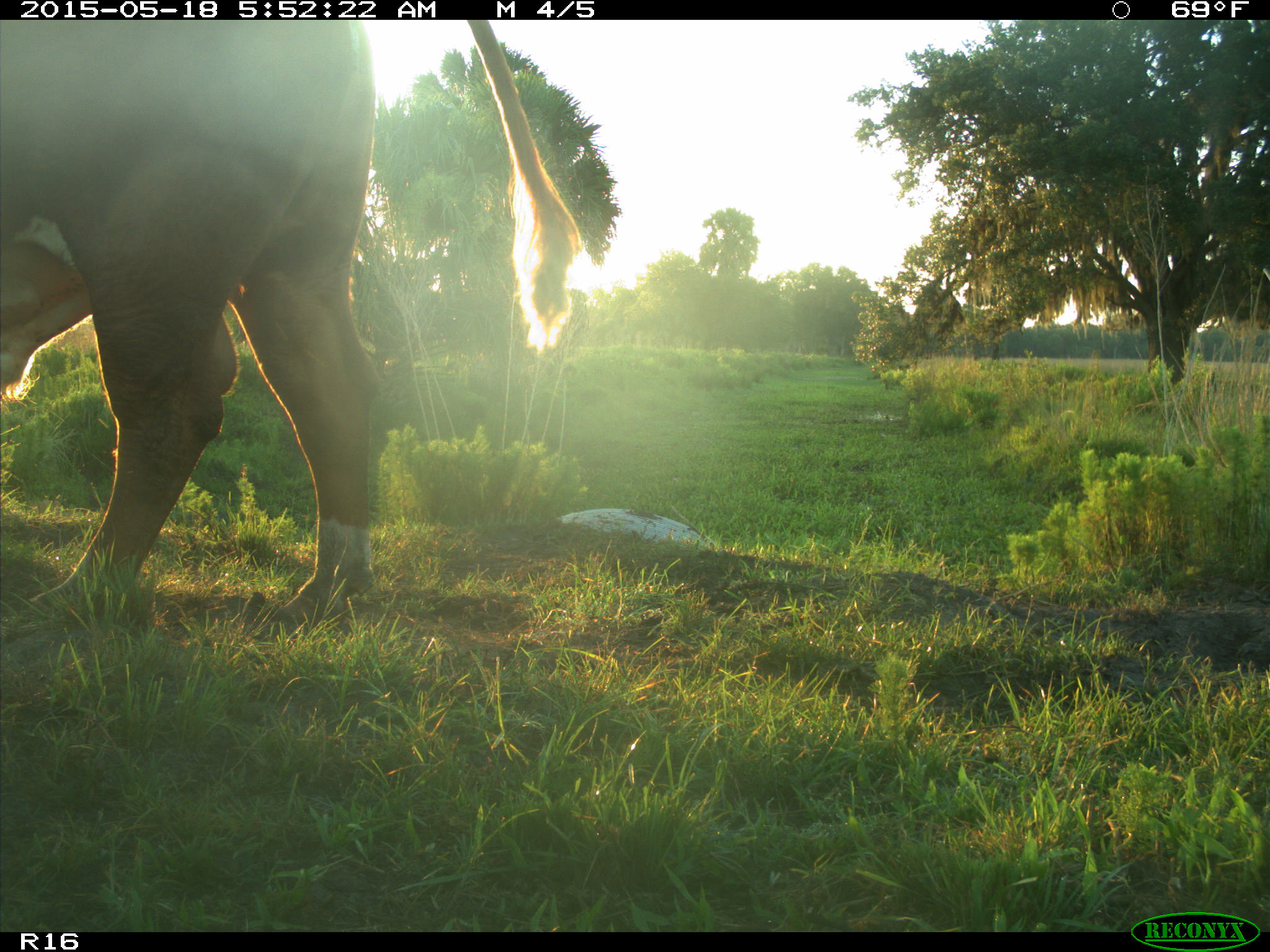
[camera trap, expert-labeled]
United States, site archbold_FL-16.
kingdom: Animalia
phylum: Chordata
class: Mammalia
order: Artiodactyla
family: Bovidae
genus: Bos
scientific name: Bos taurus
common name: domestic cow